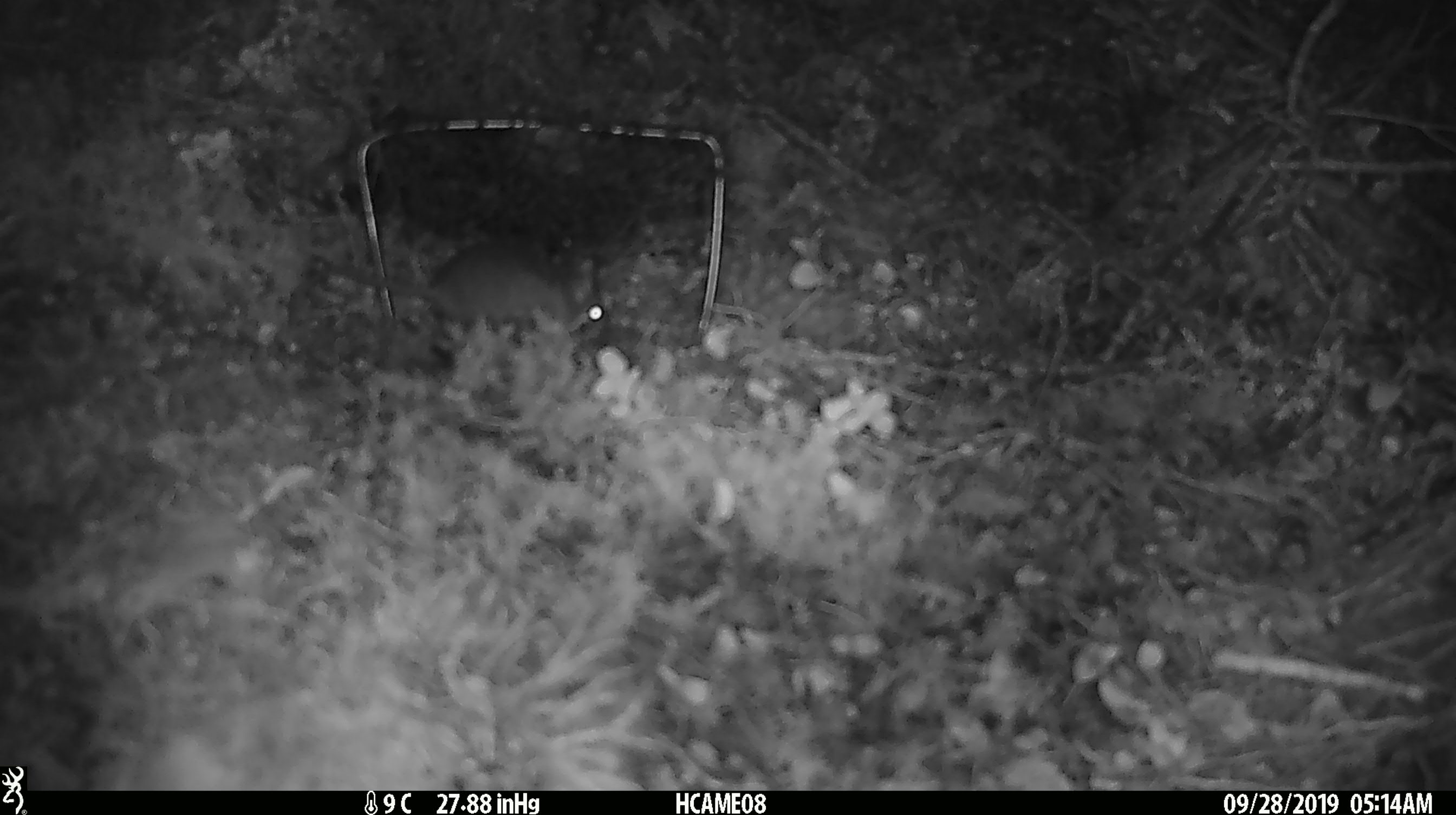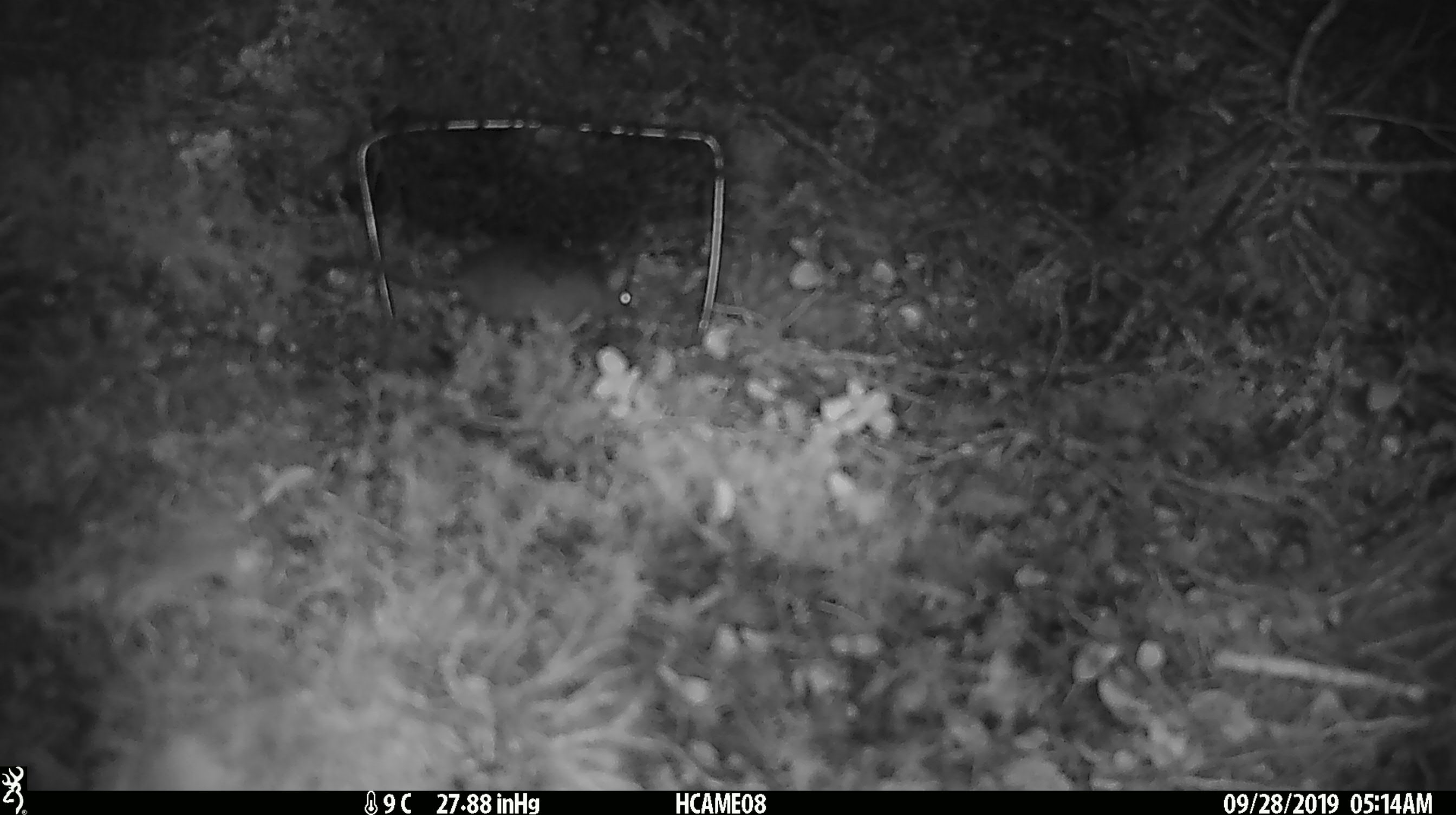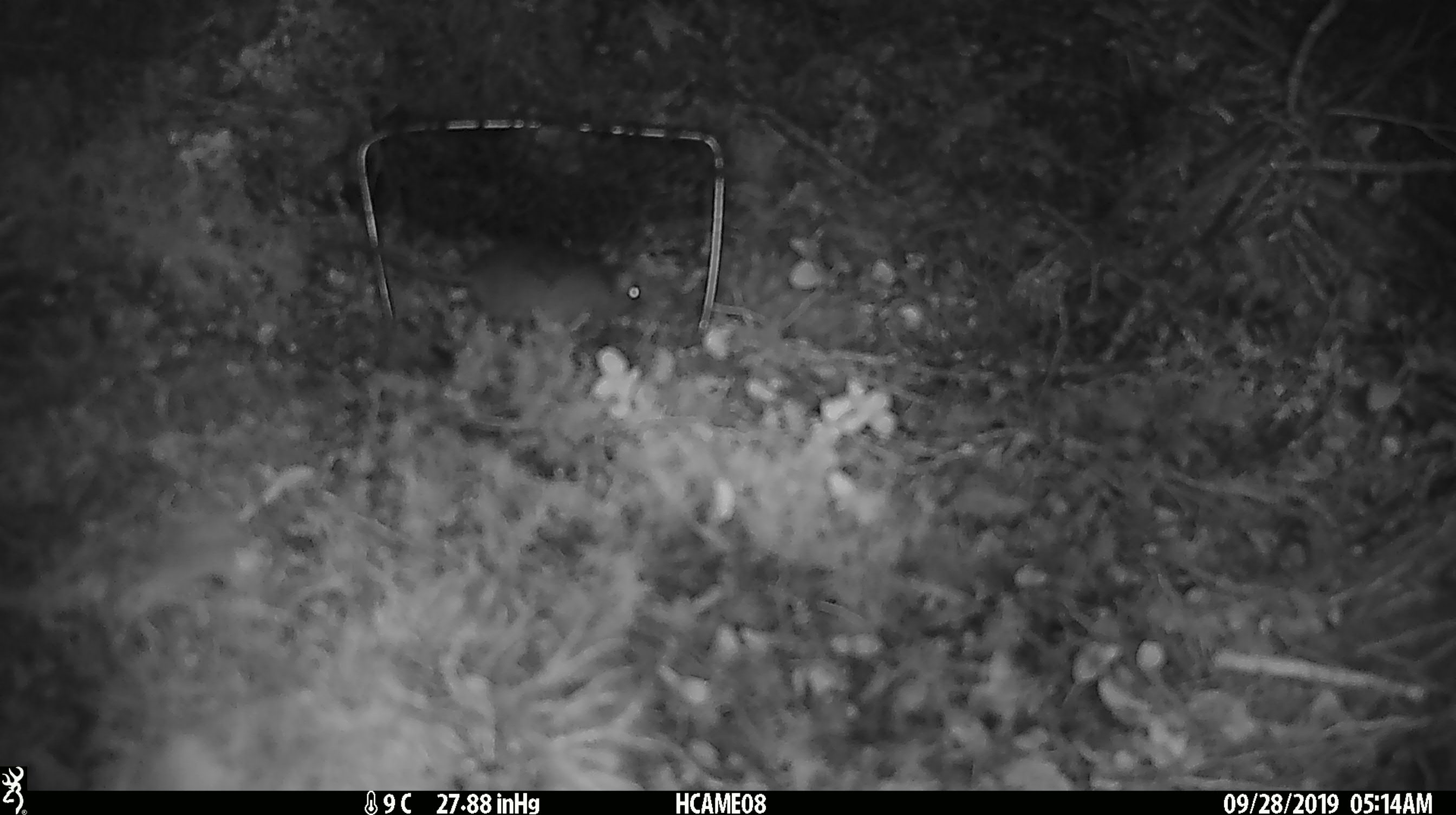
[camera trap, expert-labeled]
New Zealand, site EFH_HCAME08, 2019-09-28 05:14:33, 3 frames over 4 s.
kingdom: Animalia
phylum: Chordata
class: Mammalia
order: Rodentia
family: Muridae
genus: Mus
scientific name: Mus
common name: mouse